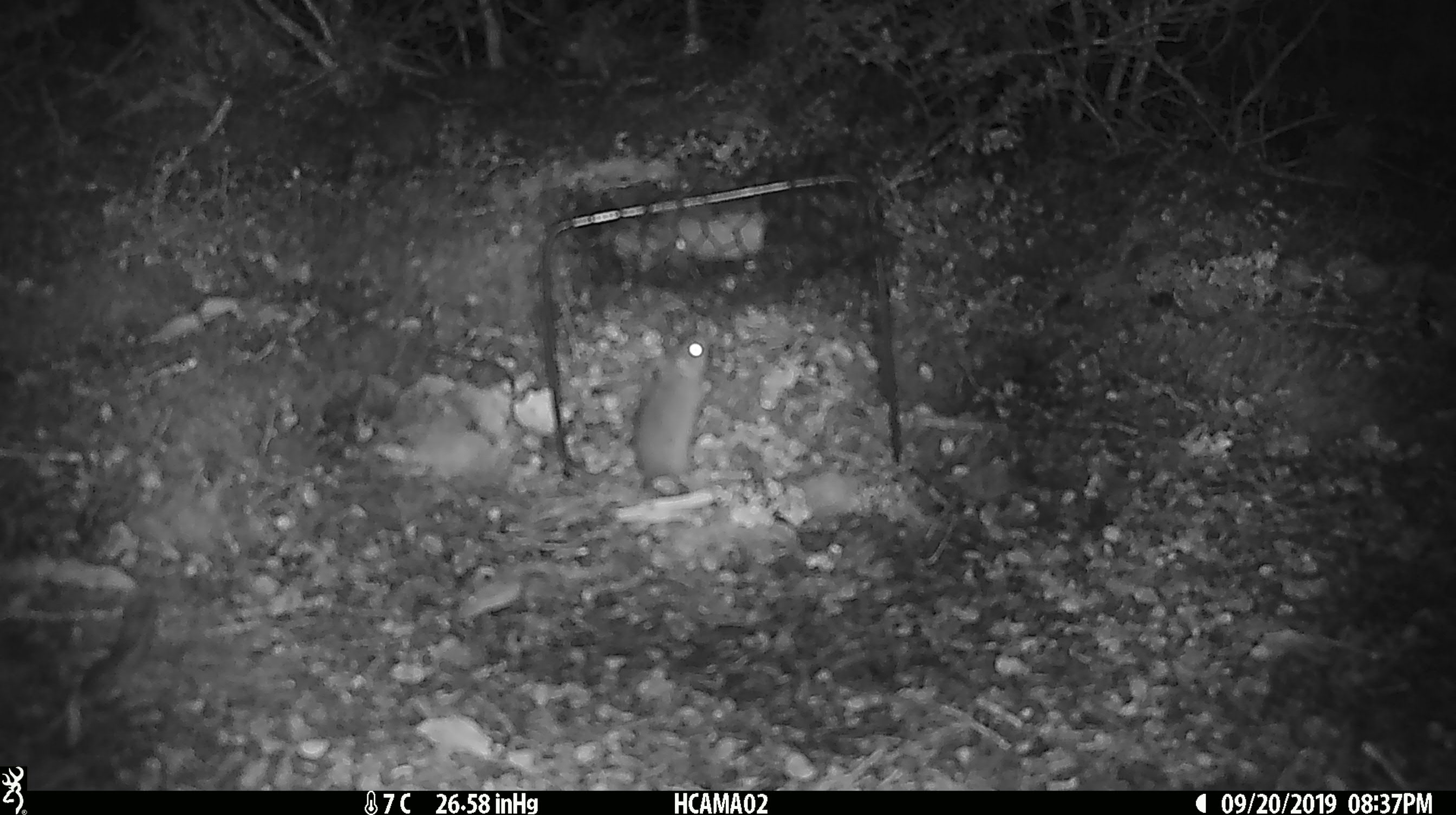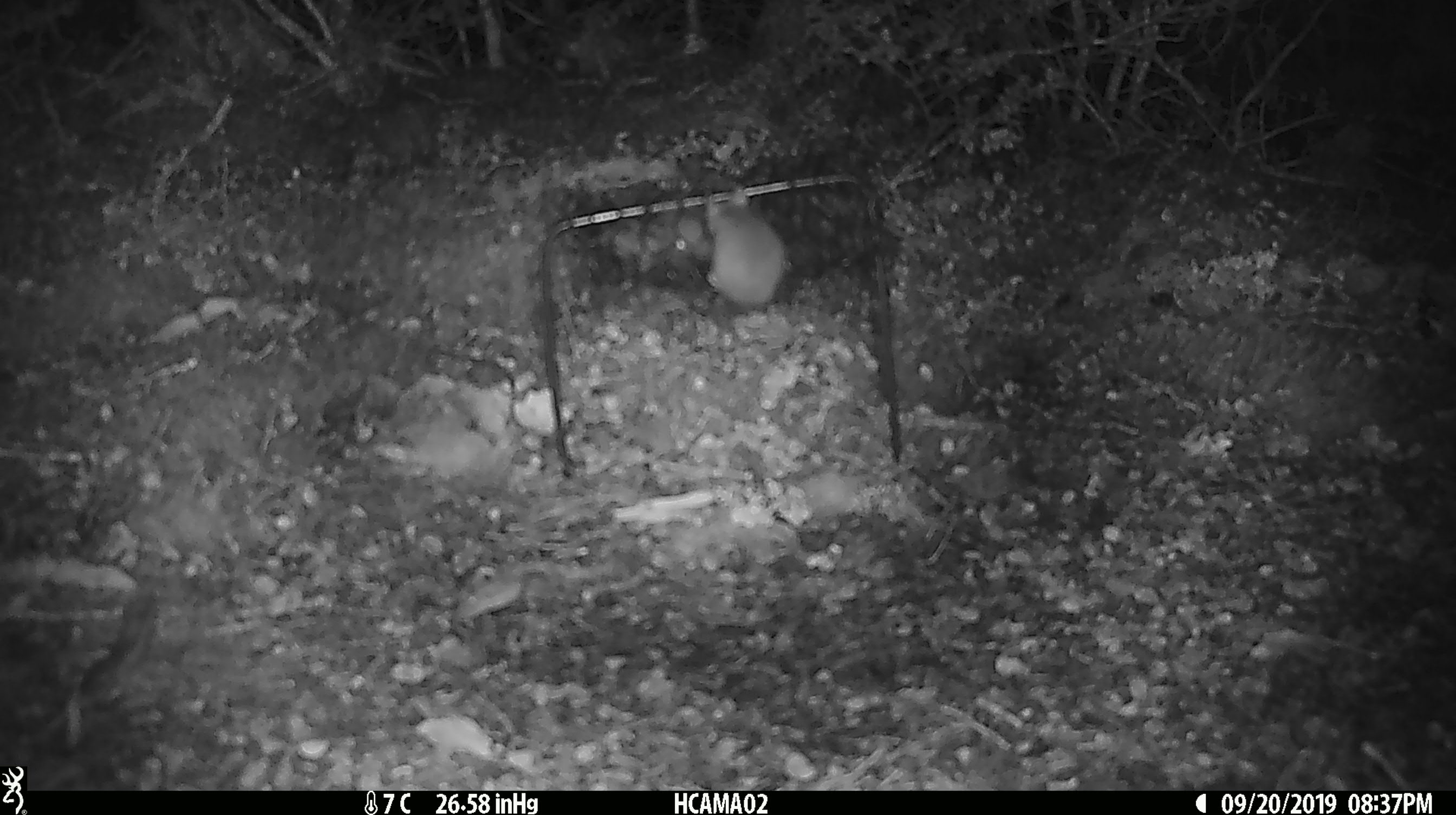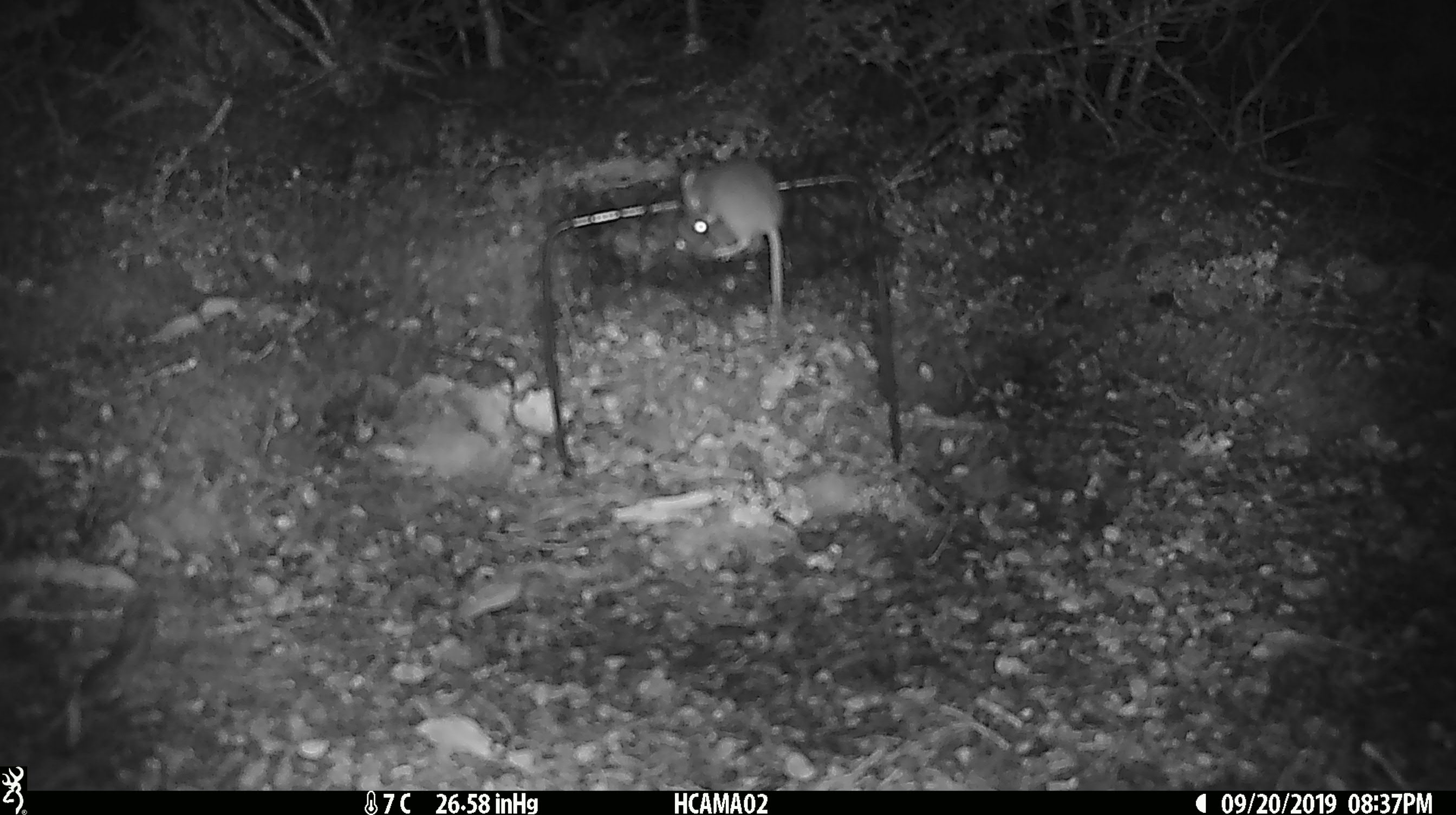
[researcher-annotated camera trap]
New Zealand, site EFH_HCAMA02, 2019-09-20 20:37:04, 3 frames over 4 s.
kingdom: Animalia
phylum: Chordata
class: Mammalia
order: Rodentia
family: Muridae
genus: Mus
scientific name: Mus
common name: mouse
Mouse (Mus).